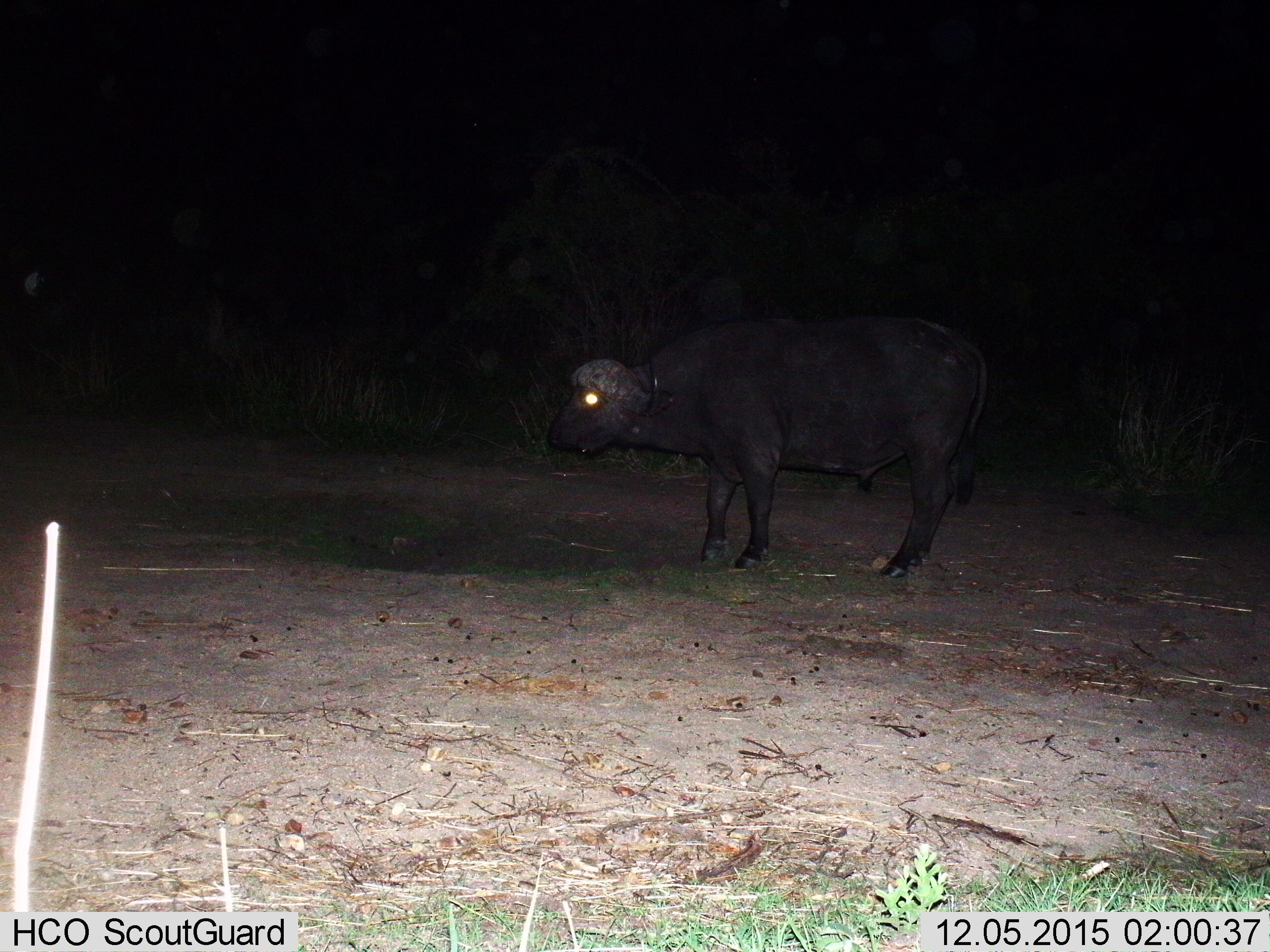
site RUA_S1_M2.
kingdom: Animalia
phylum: Chordata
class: Mammalia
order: Artiodactyla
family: Bovidae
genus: Syncerus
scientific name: Syncerus caffer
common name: african buffalo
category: buffalo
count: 1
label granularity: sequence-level